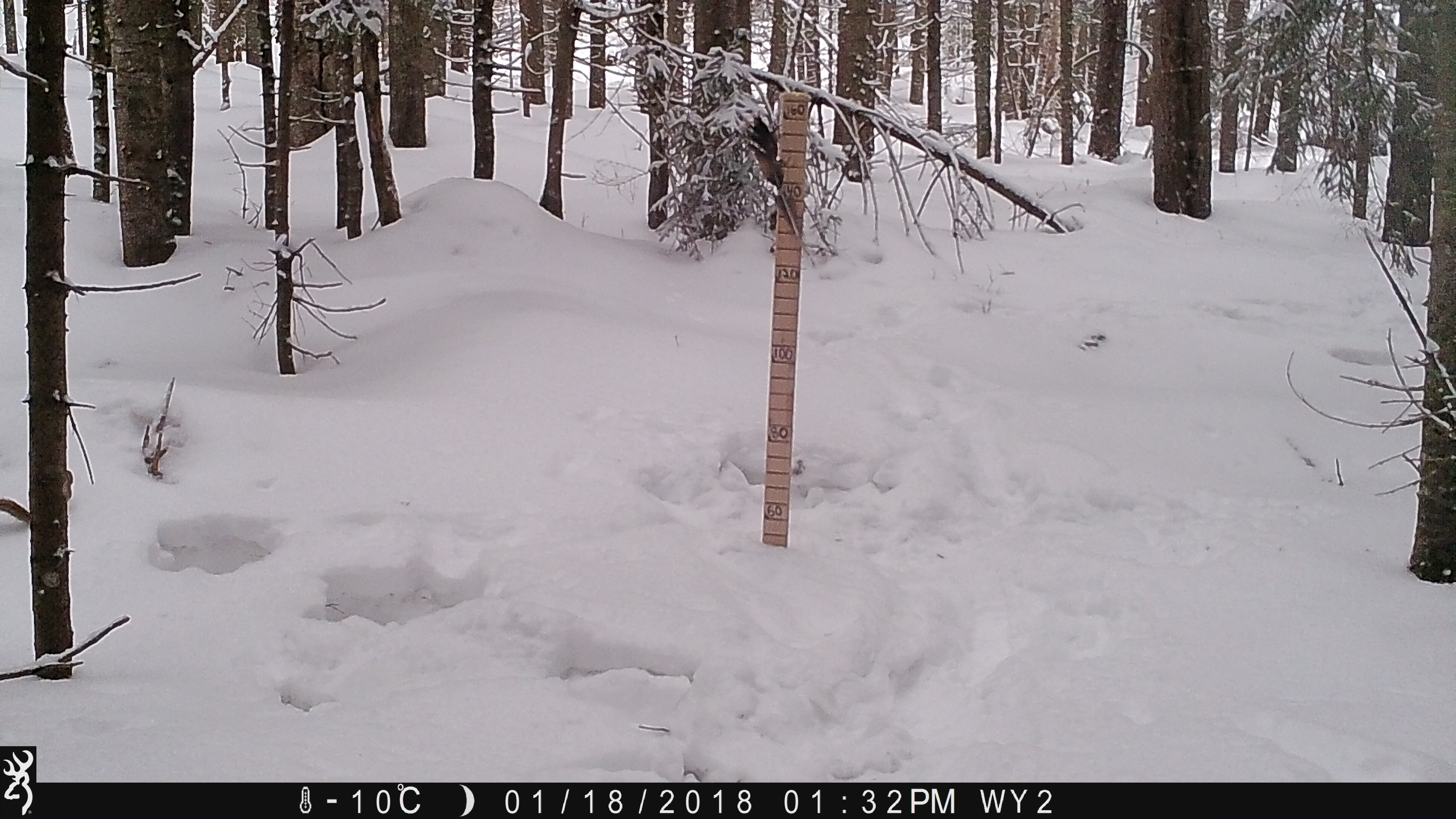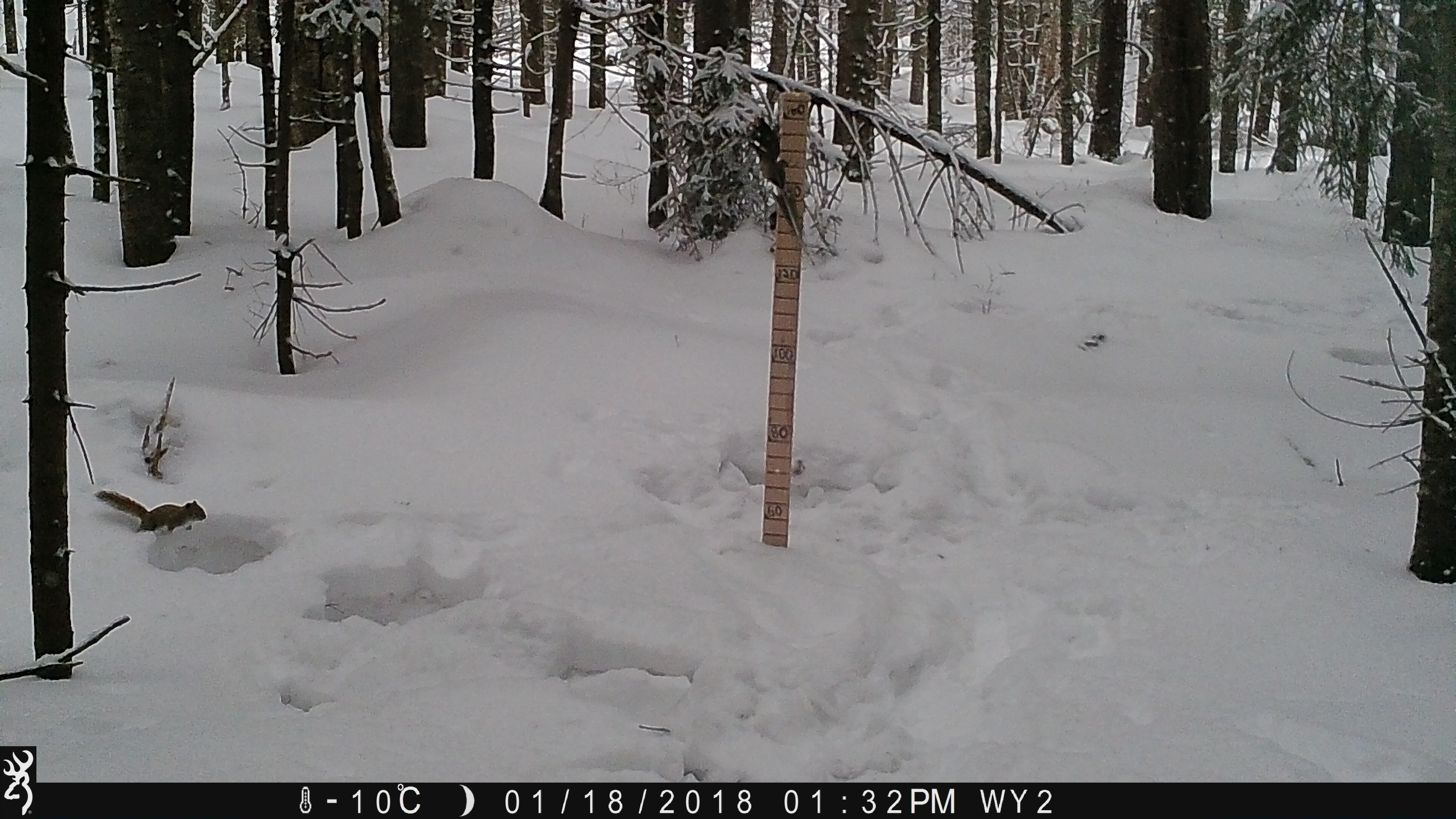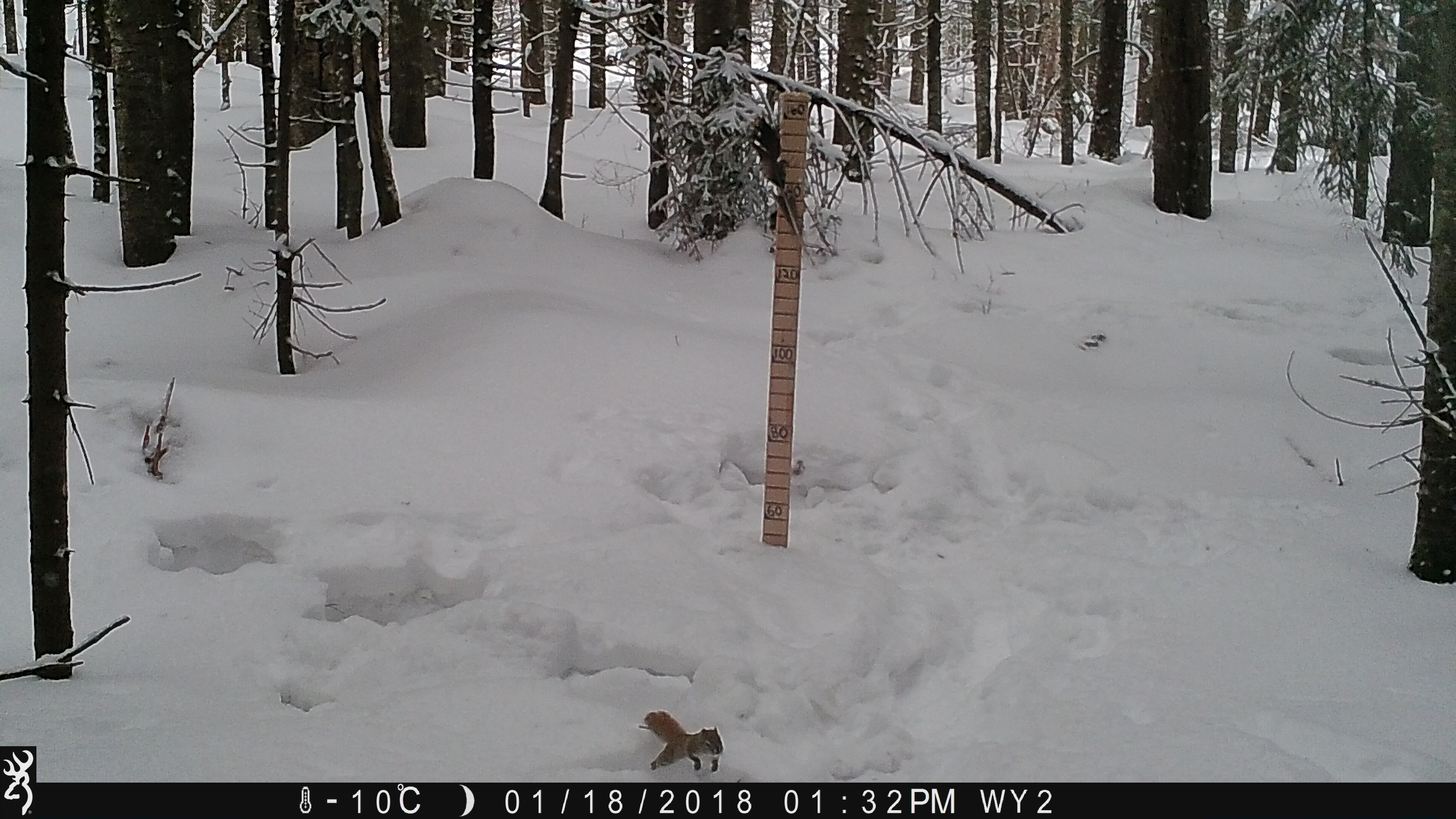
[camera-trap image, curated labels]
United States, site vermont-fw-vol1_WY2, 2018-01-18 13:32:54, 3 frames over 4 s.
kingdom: Animalia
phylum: Chordata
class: Mammalia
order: Rodentia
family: Sciuridae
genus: Tamiasciurus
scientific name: Tamiasciurus hudsonicus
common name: red squirrel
Red squirrel (Tamiasciurus hudsonicus).